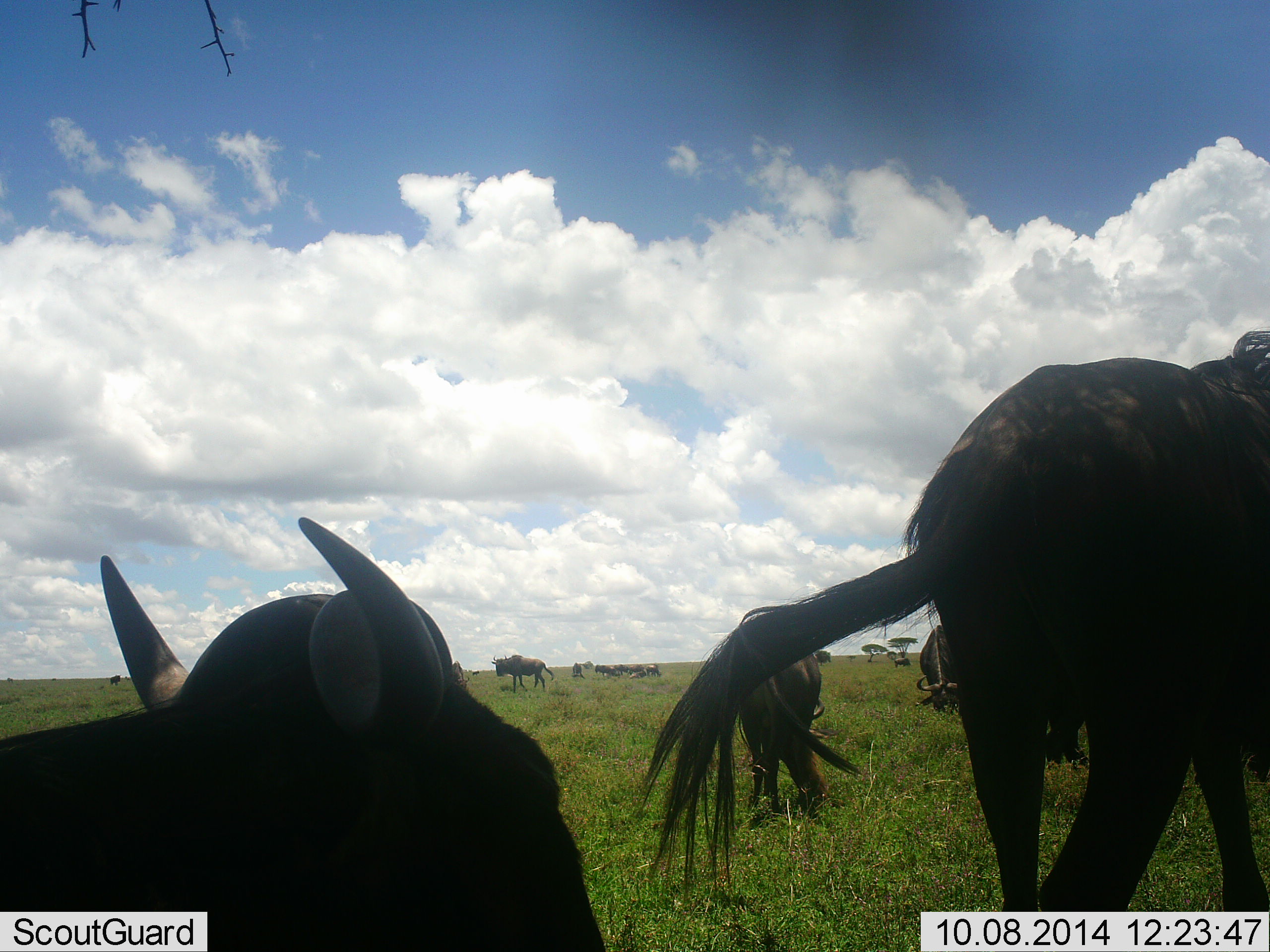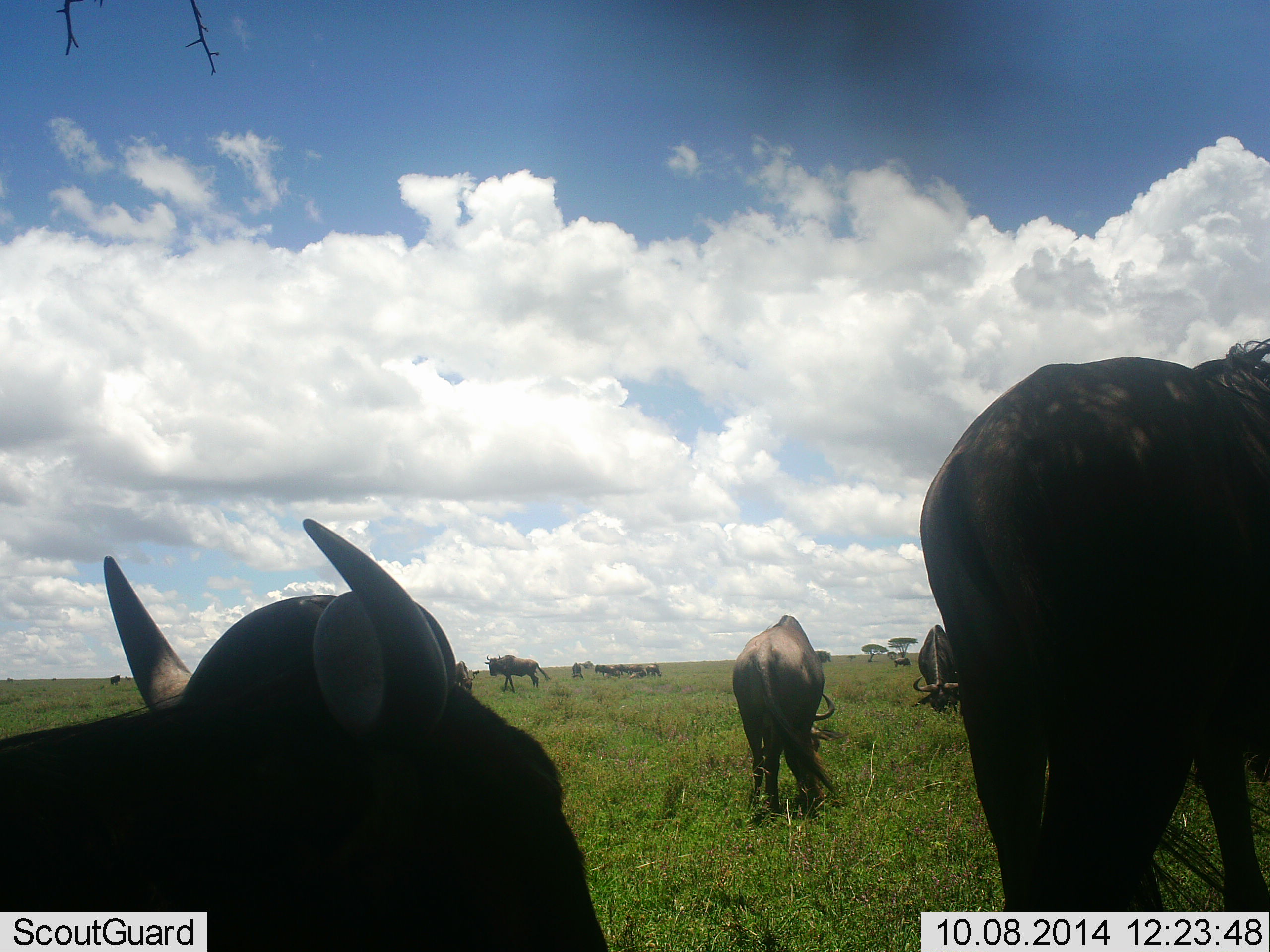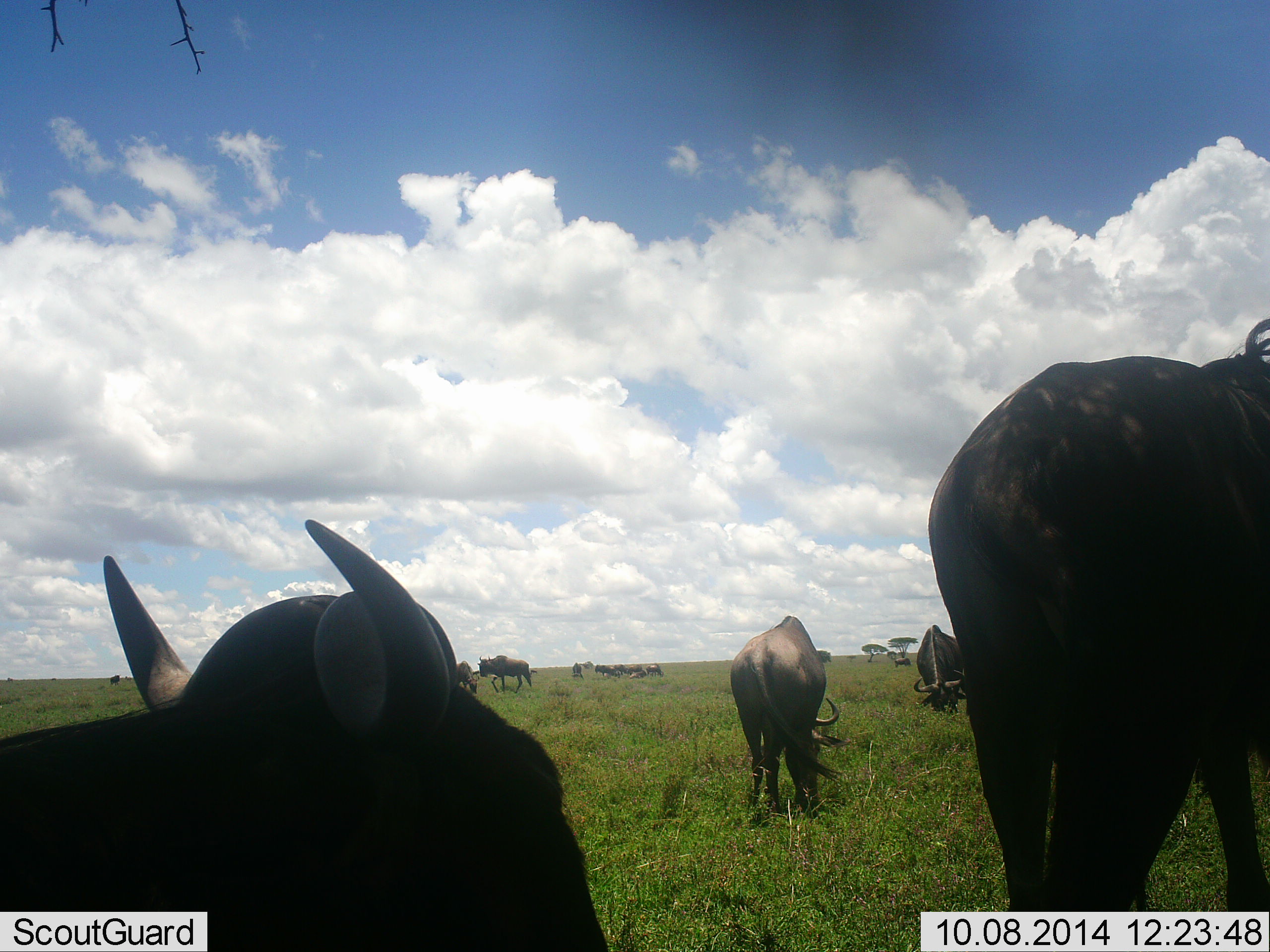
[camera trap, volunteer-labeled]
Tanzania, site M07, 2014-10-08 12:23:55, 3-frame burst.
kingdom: Animalia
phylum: Chordata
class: Mammalia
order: Artiodactyla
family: Bovidae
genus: Connochaetes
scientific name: Connochaetes taurinus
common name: blue wildebeest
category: wildebeest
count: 10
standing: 73%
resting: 9%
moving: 45%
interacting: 0%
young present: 0%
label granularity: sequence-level